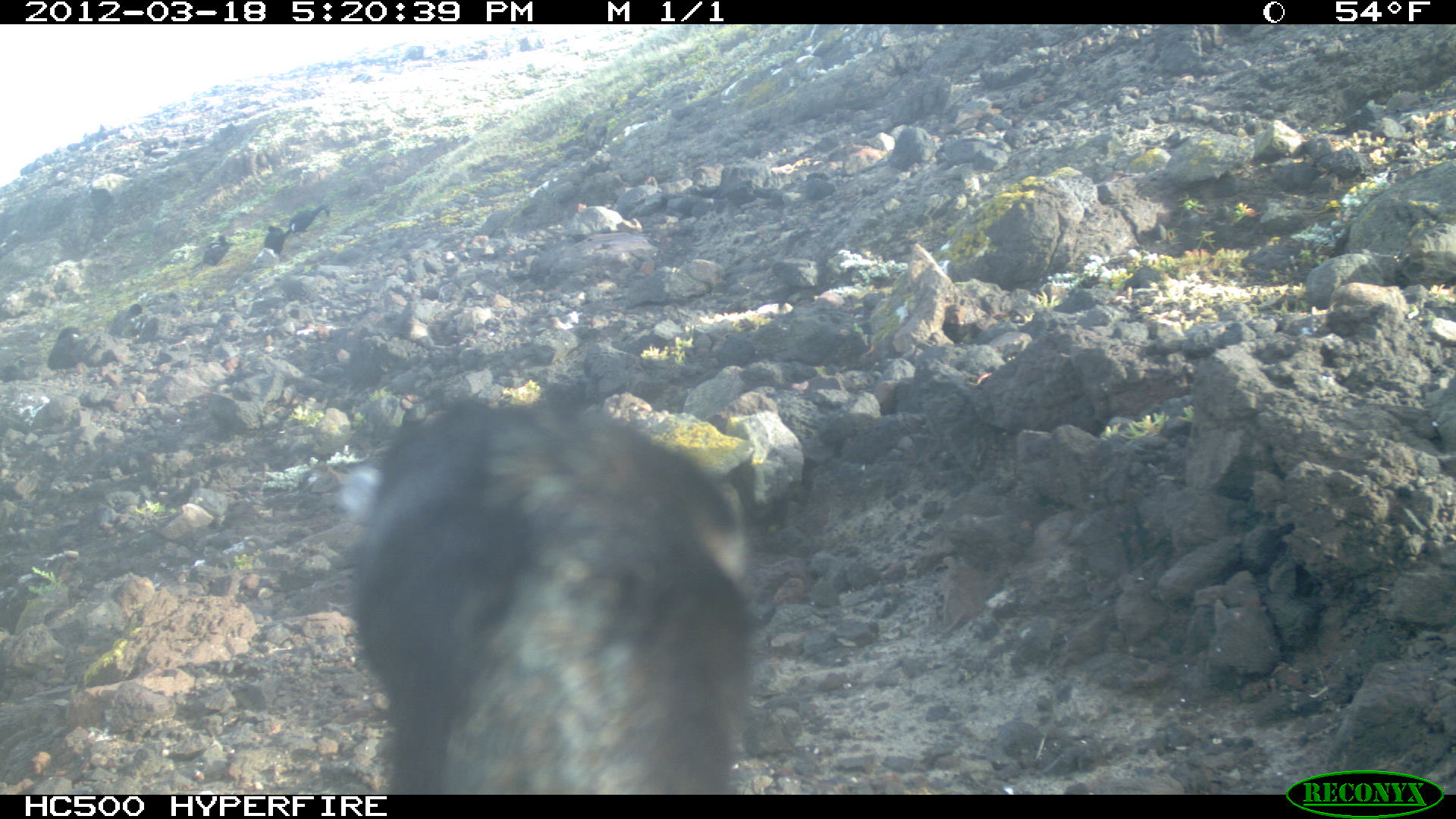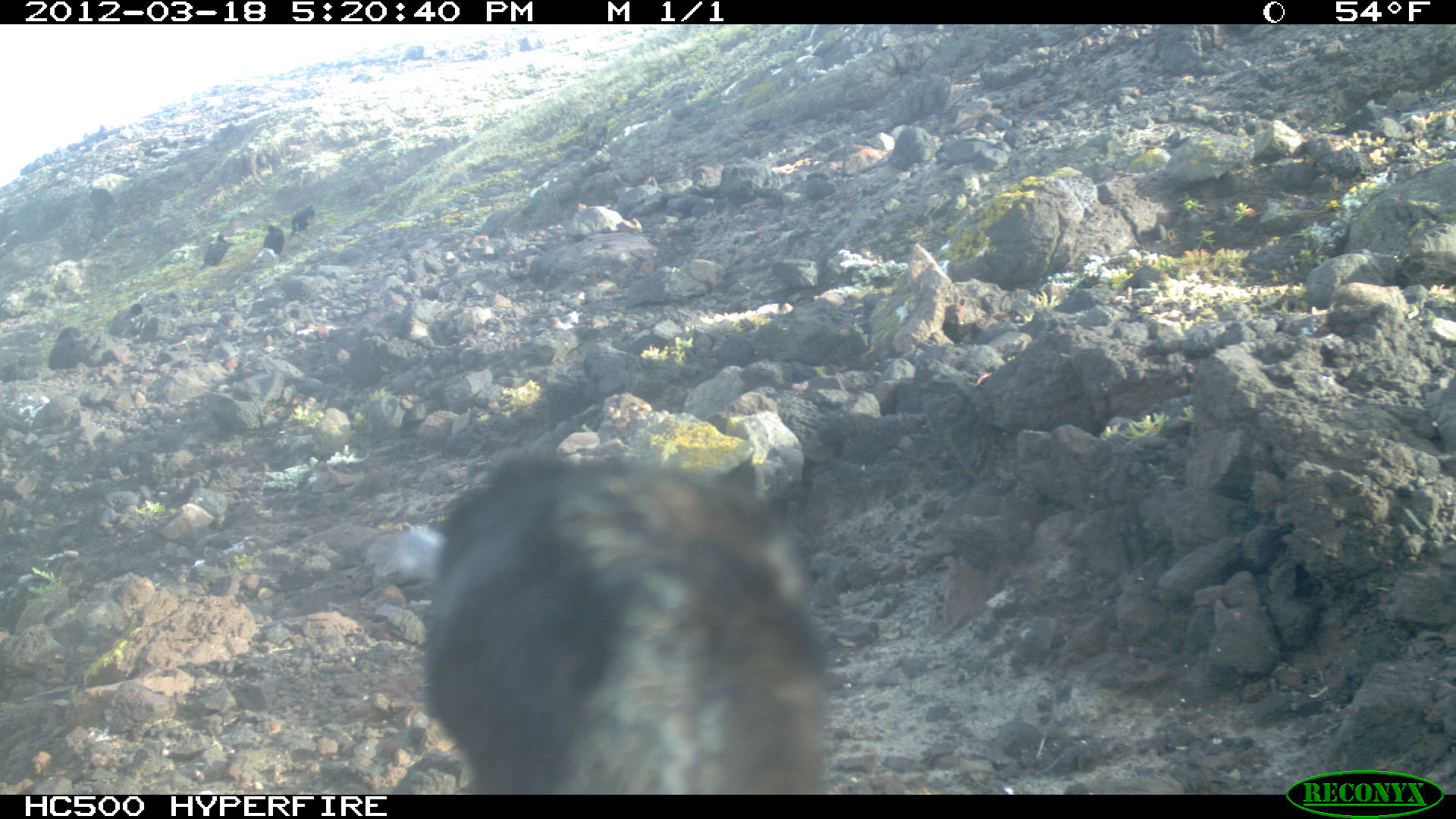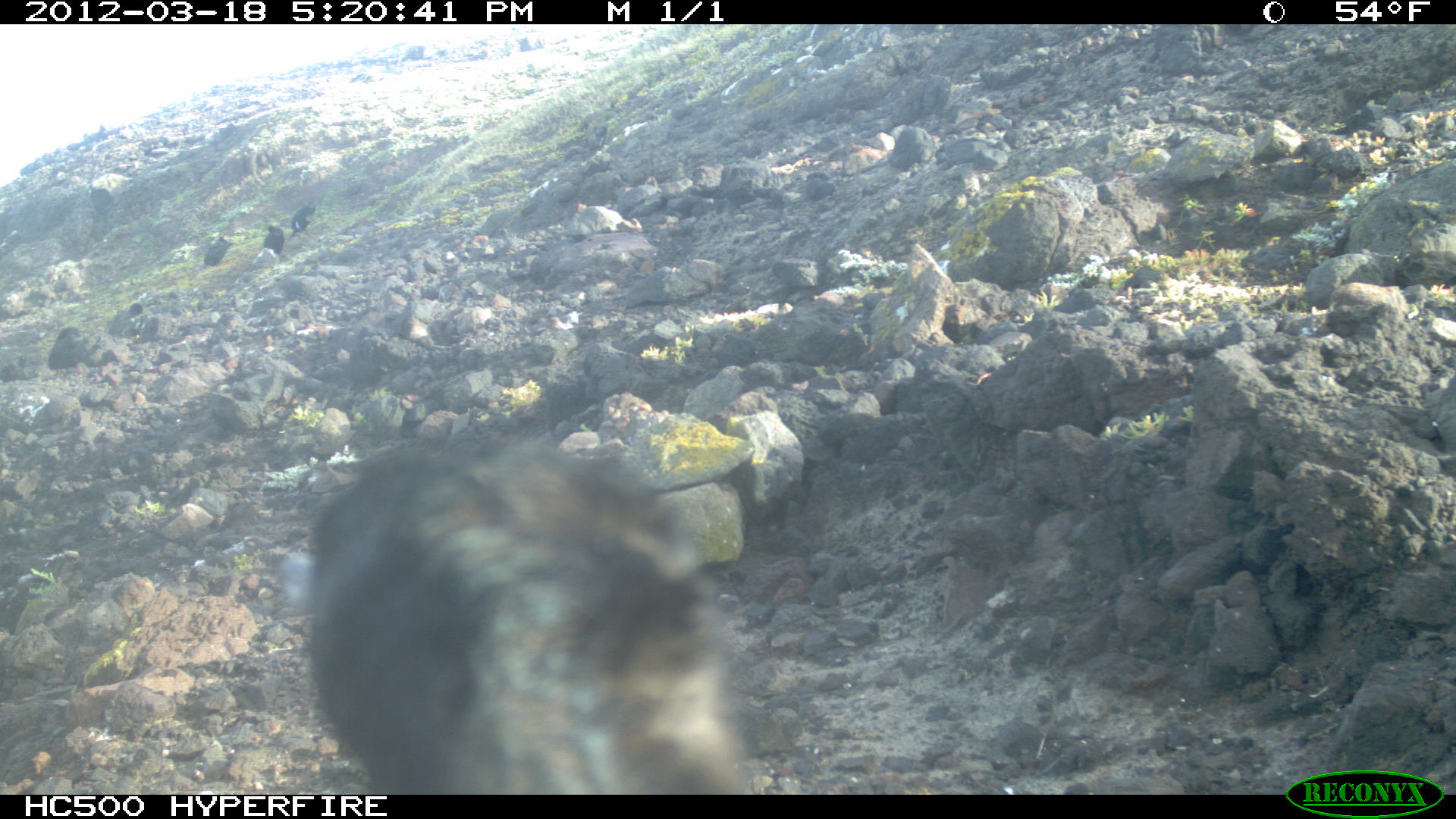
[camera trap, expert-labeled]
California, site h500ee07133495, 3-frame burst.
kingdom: Animalia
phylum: Chordata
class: Aves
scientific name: Aves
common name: bird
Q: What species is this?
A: Bird (Aves).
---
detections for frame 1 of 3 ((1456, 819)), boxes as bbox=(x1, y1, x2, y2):
bird: bbox=(350, 393, 754, 791); bbox=(187, 234, 230, 280); bbox=(47, 325, 87, 369); bbox=(284, 206, 330, 235); bbox=(108, 304, 142, 337); bbox=(133, 318, 159, 344); bbox=(262, 225, 284, 255)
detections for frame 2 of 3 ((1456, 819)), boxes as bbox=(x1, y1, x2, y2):
bird: bbox=(362, 453, 835, 794); bbox=(49, 326, 86, 370); bbox=(110, 303, 145, 334); bbox=(202, 234, 235, 266); bbox=(290, 204, 315, 238); bbox=(259, 224, 284, 254); bbox=(140, 316, 160, 340)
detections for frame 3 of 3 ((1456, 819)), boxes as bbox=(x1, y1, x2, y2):
bird: bbox=(306, 435, 748, 792); bbox=(288, 199, 316, 240); bbox=(203, 235, 234, 265); bbox=(132, 316, 158, 344); bbox=(264, 225, 284, 254); bbox=(124, 303, 143, 320)